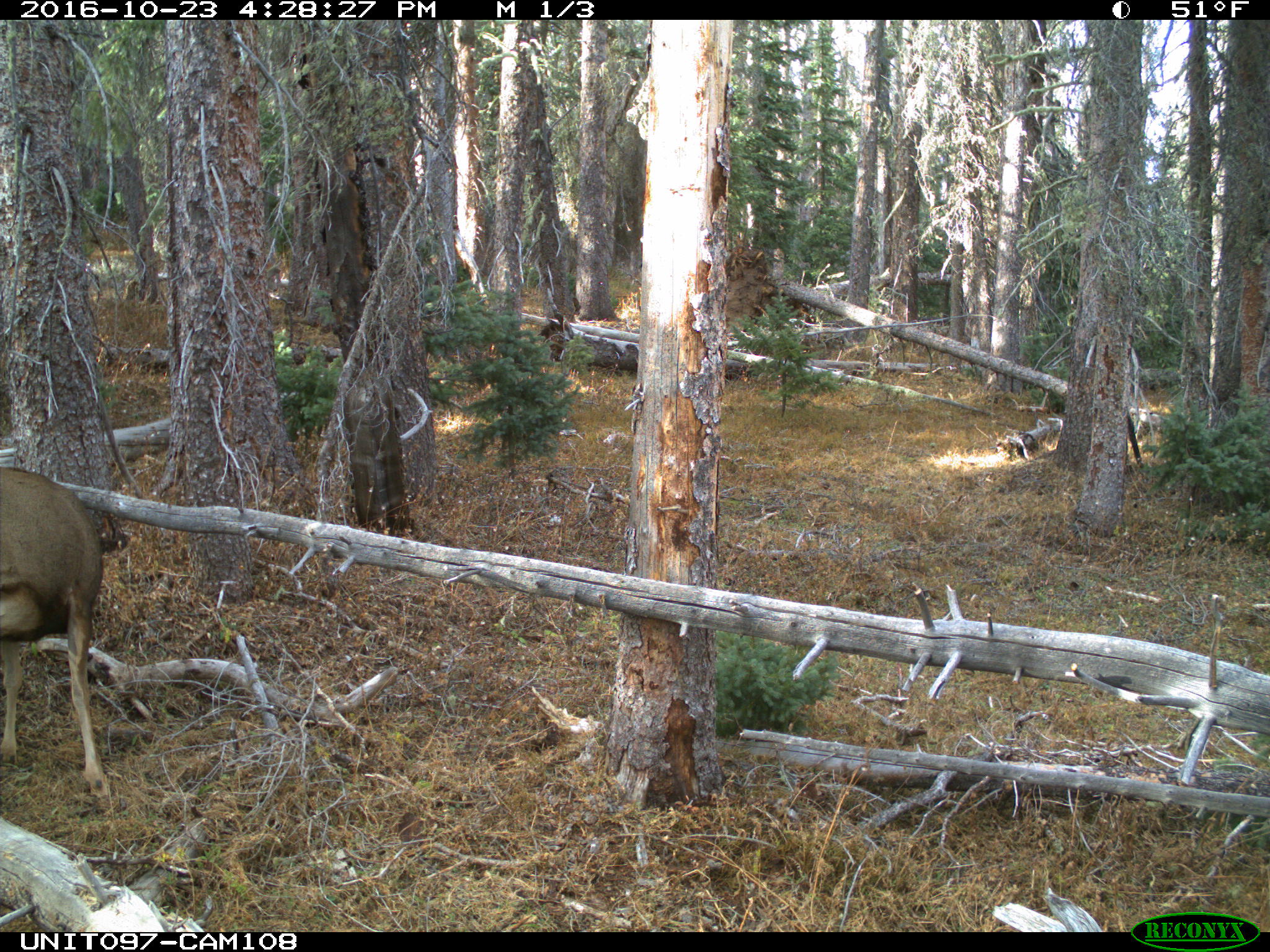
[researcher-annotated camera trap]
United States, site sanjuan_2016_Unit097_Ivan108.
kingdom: Animalia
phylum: Chordata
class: Mammalia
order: Artiodactyla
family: Cervidae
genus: Odocoileus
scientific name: Odocoileus hemionus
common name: mule deer